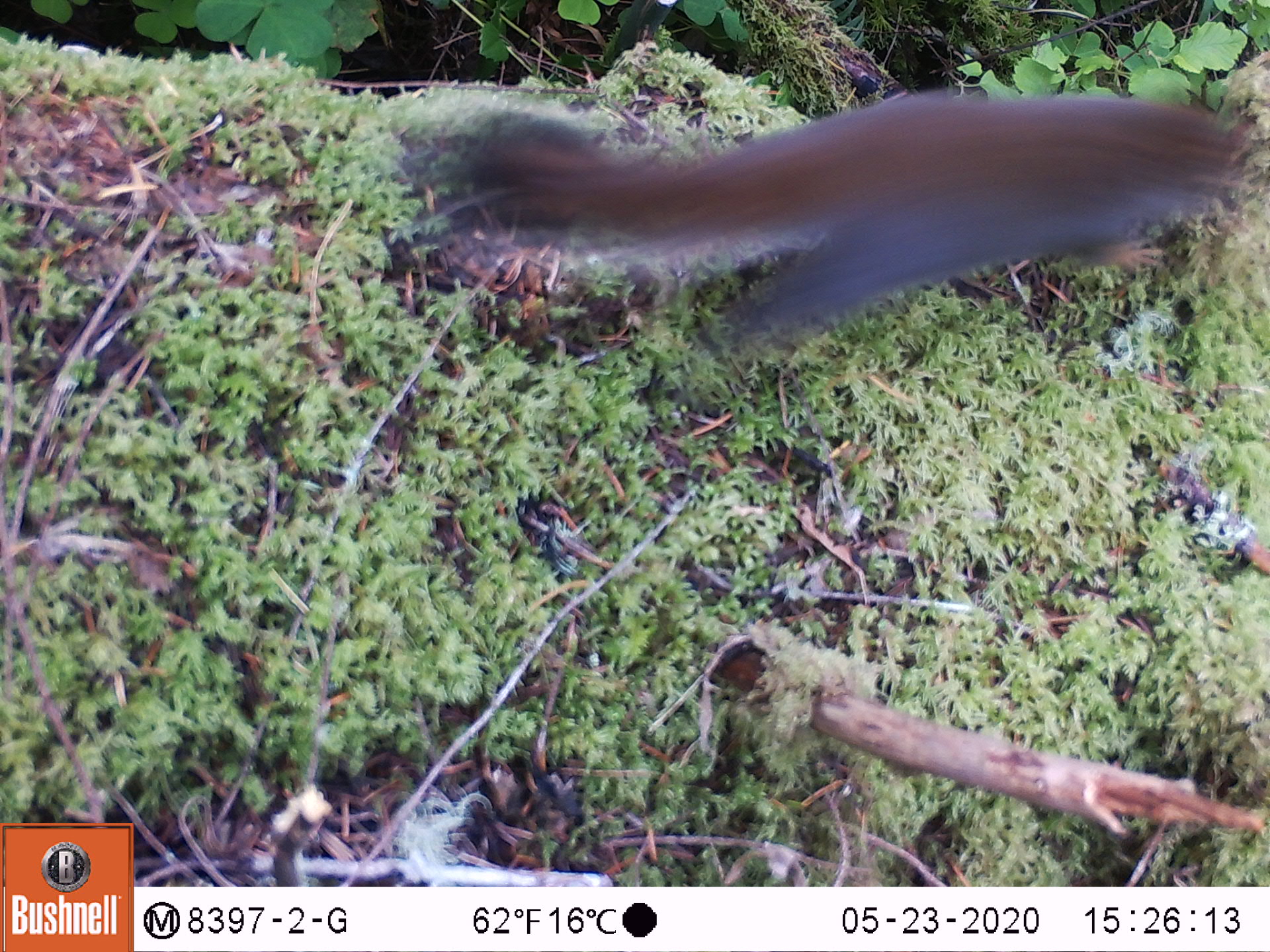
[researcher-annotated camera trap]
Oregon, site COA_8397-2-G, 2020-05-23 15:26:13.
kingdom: Animalia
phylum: Chordata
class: Mammalia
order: Rodentia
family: Sciuridae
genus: Tamiasciurus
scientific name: Tamiasciurus douglasii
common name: douglas squirrel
Douglas squirrel (Tamiasciurus douglasii).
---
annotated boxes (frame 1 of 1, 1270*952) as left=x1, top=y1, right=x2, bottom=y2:
douglas squirrel: left=443, top=88, right=1247, bottom=359